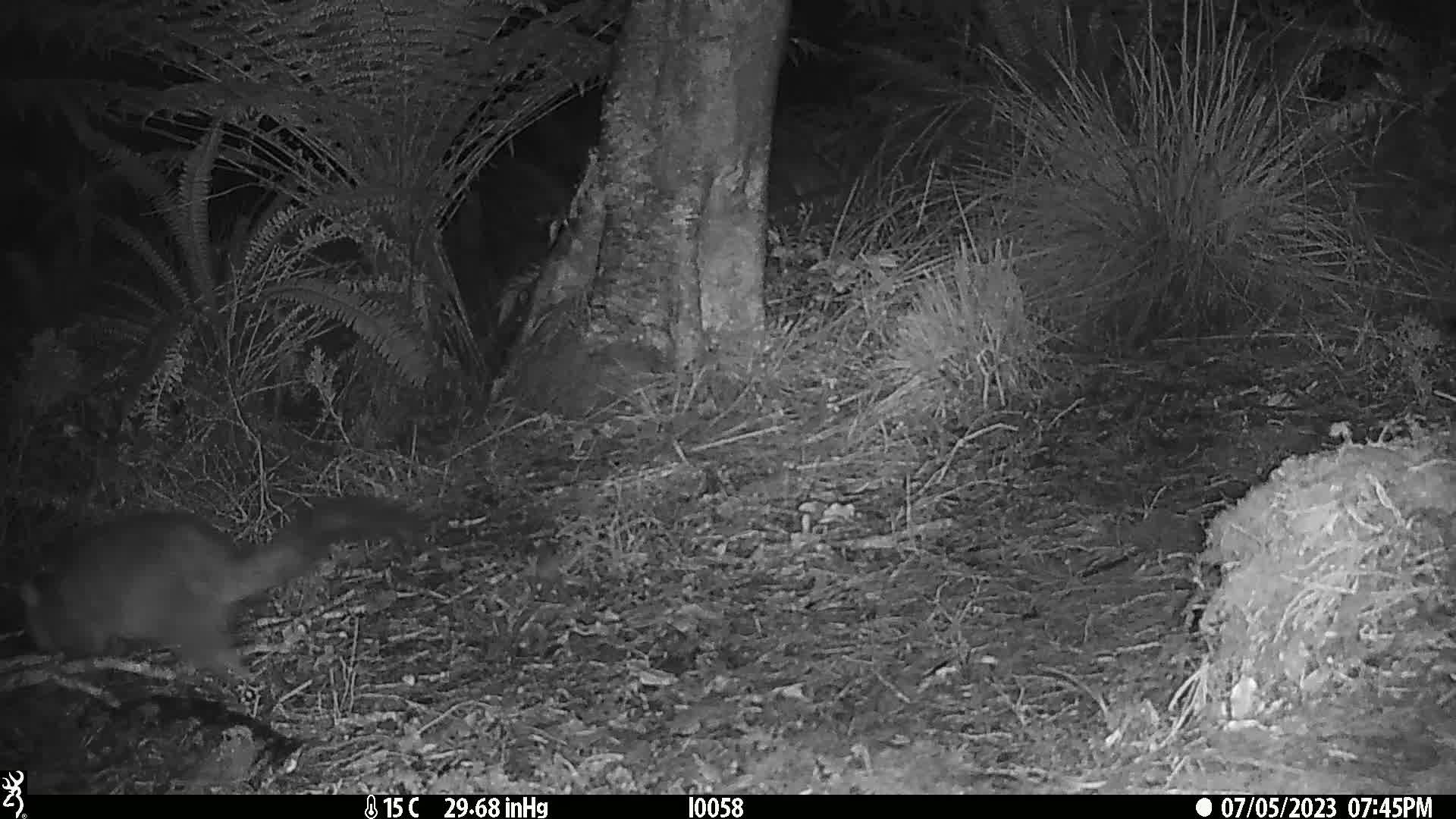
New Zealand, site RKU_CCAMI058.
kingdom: Animalia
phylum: Chordata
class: Mammalia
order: Diprotodontia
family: Phalangeridae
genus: Trichosurus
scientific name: Trichosurus vulpecula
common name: common brushtail possum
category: possum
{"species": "possum (common brushtail possum) (Trichosurus vulpecula)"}